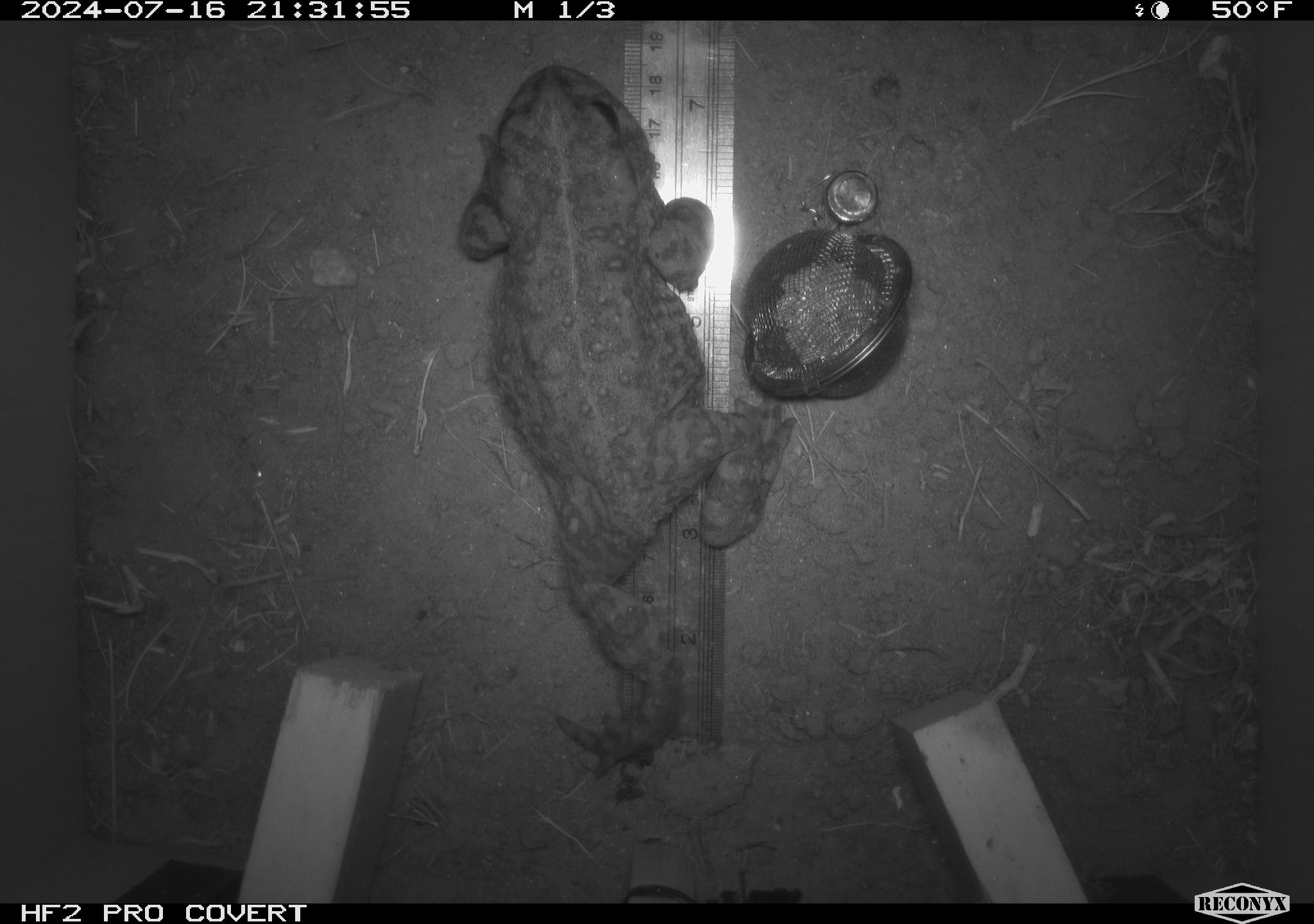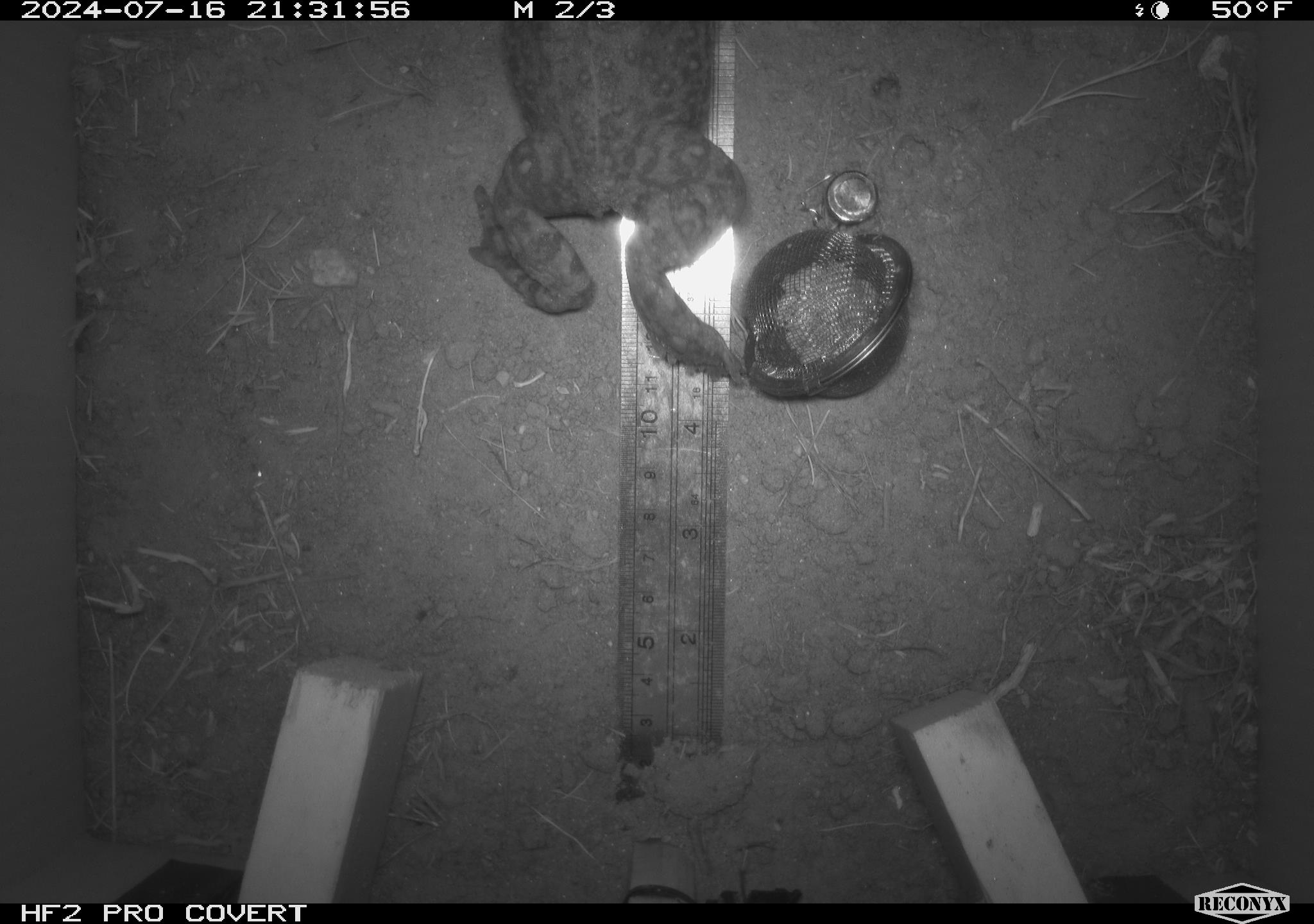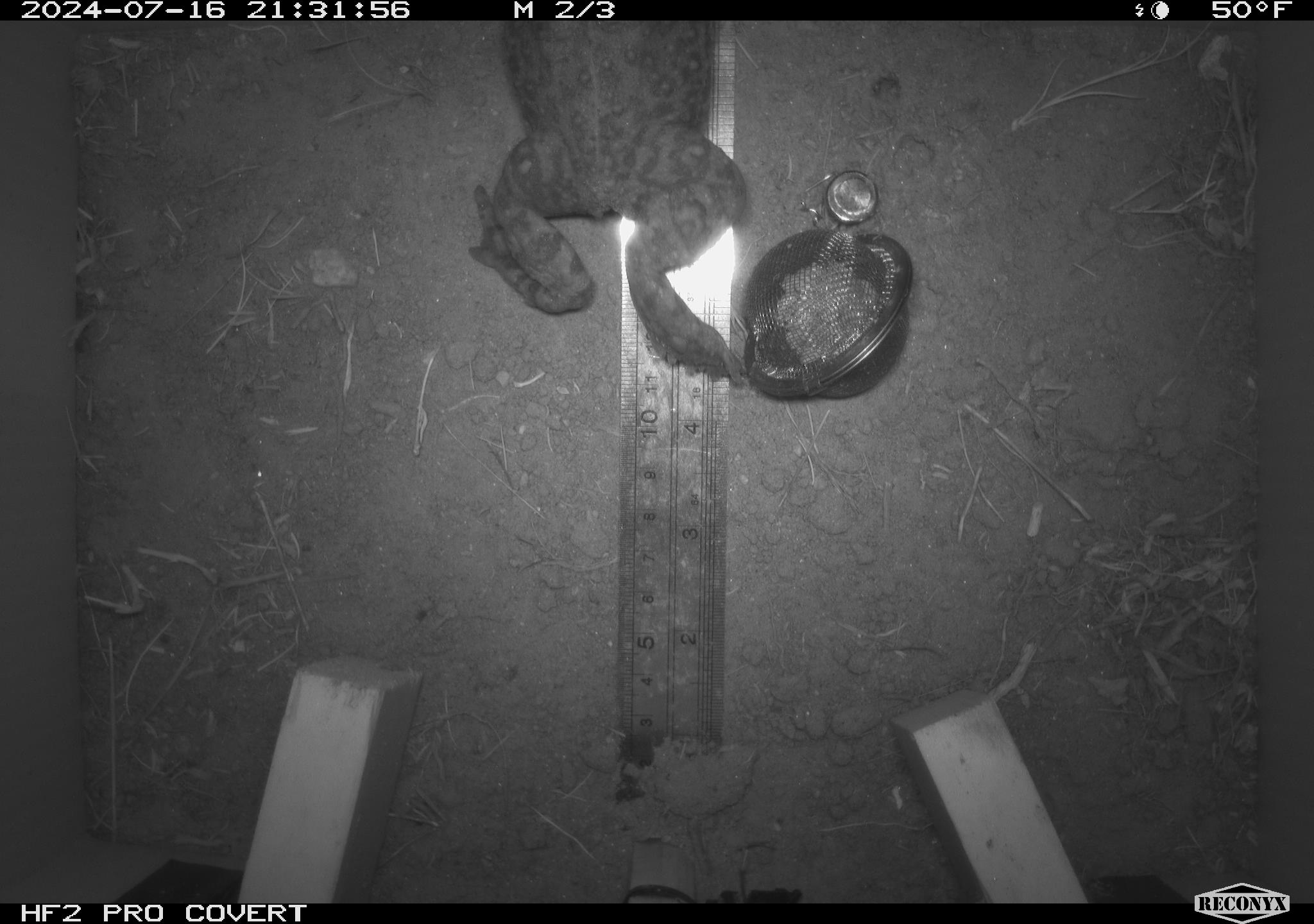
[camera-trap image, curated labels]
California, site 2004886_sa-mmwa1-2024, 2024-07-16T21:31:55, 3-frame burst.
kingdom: Animalia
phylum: Chordata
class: Amphibia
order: Anura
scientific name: Anura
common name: frogs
Frogs (Anura).